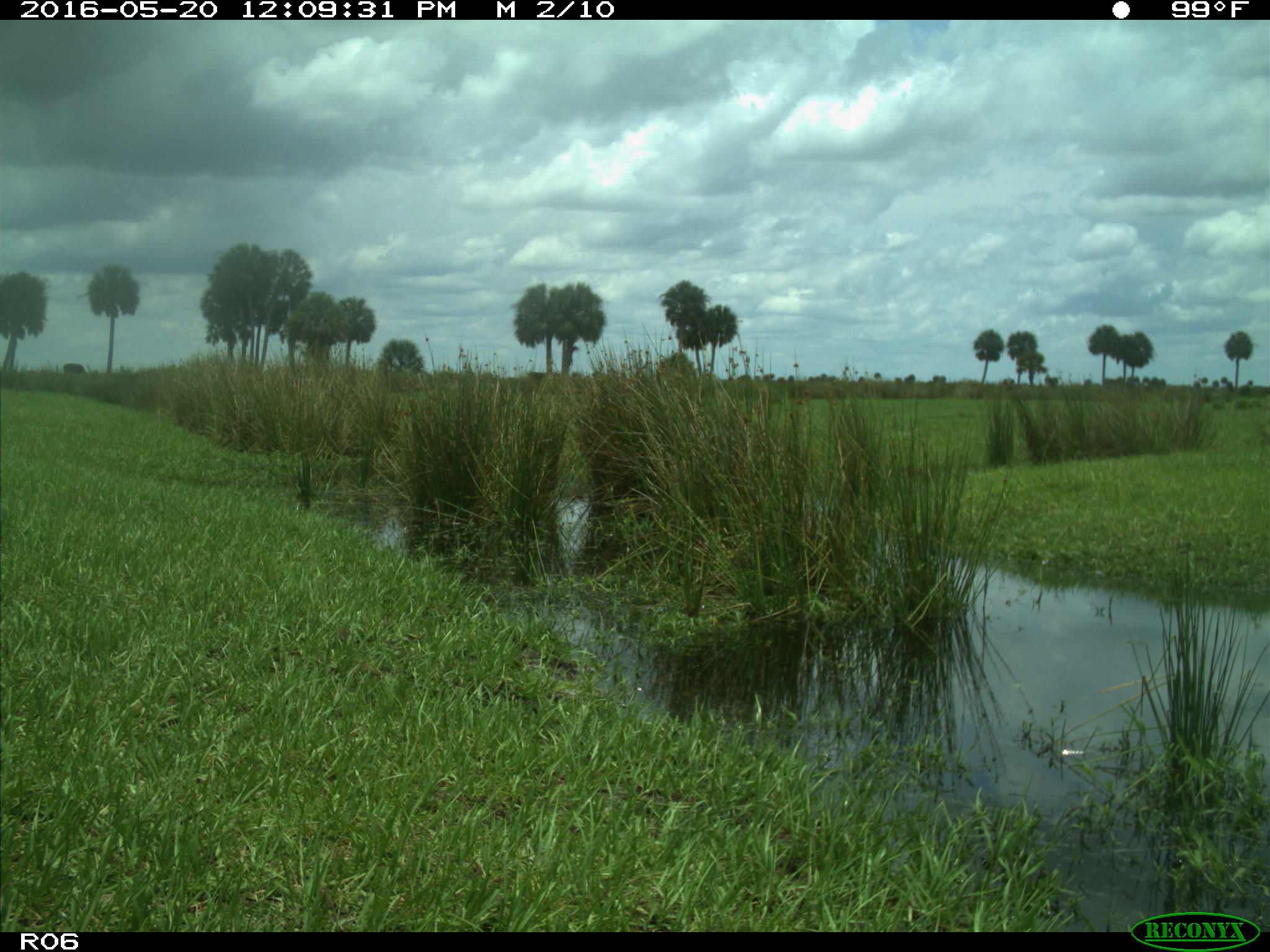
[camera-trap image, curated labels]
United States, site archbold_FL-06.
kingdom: Animalia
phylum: Chordata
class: Mammalia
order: Artiodactyla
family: Bovidae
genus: Bos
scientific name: Bos taurus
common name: domestic cow